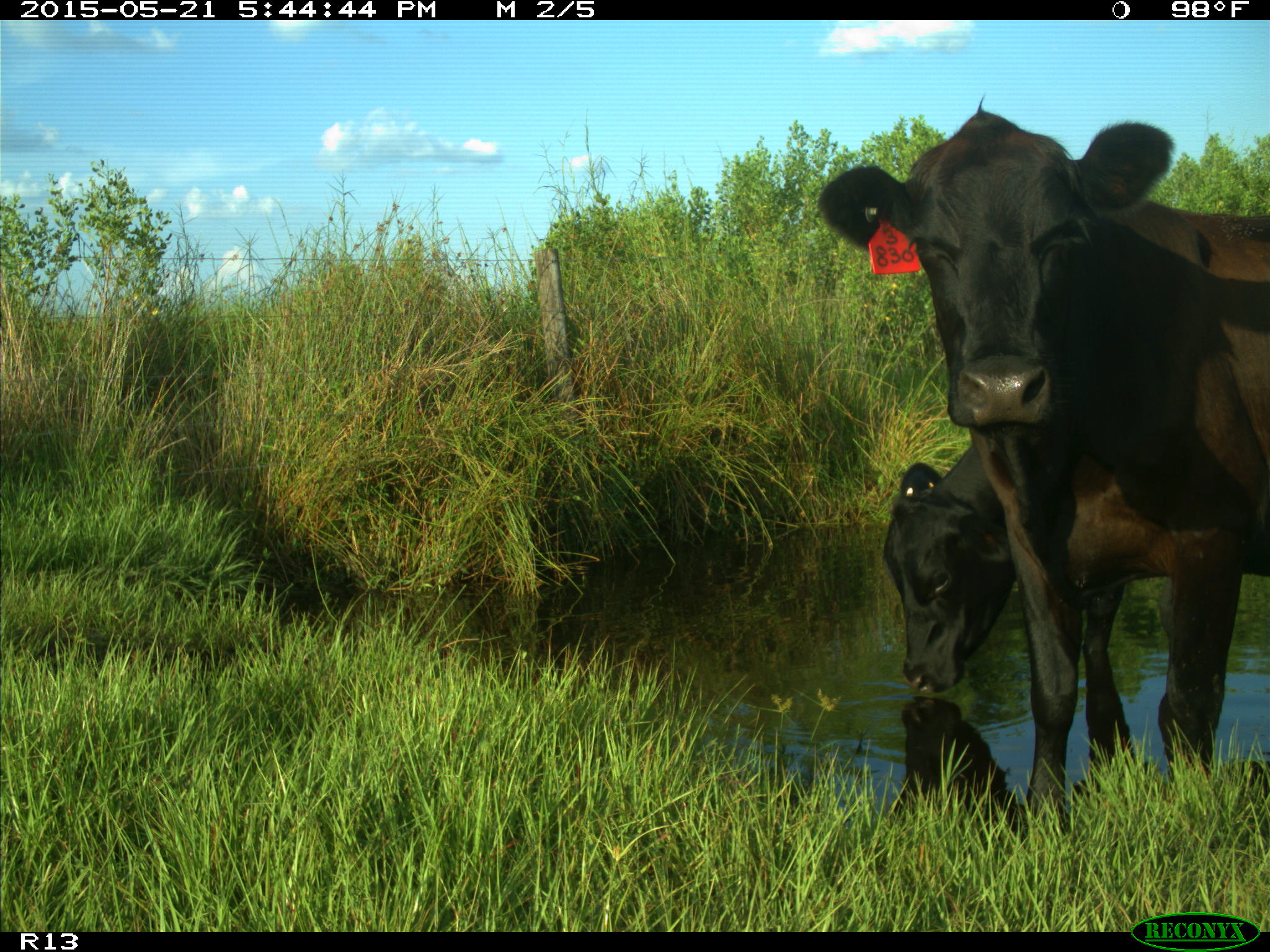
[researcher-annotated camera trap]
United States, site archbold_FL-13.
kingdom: Animalia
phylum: Chordata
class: Mammalia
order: Artiodactyla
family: Bovidae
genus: Bos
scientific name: Bos taurus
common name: domestic cow